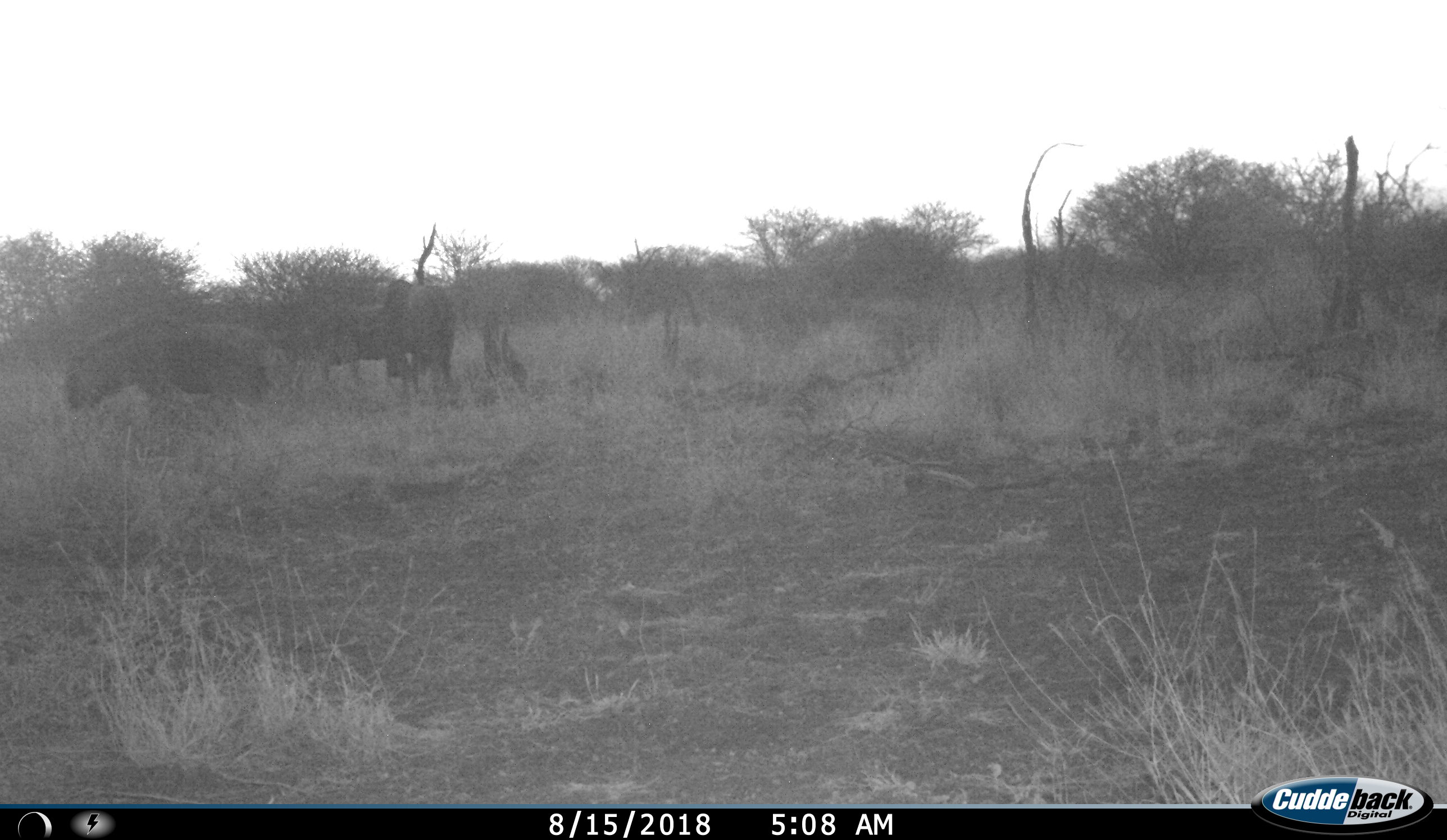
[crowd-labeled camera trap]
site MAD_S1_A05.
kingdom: Animalia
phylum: Chordata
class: Mammalia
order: Artiodactyla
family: Bovidae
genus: Connochaetes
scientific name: Connochaetes taurinus taurinus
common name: blue wildebeest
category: wildebeestblue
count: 3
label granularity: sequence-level